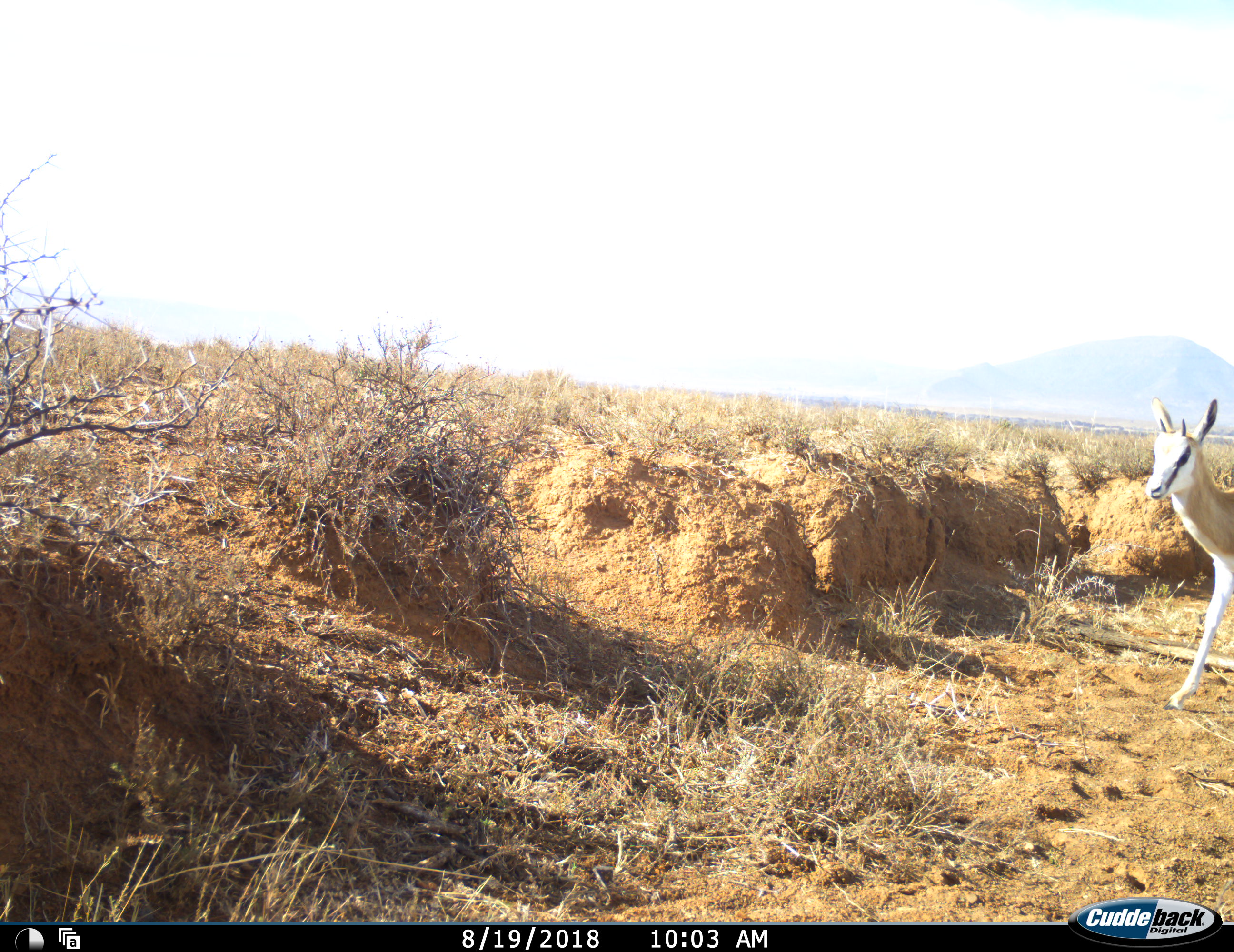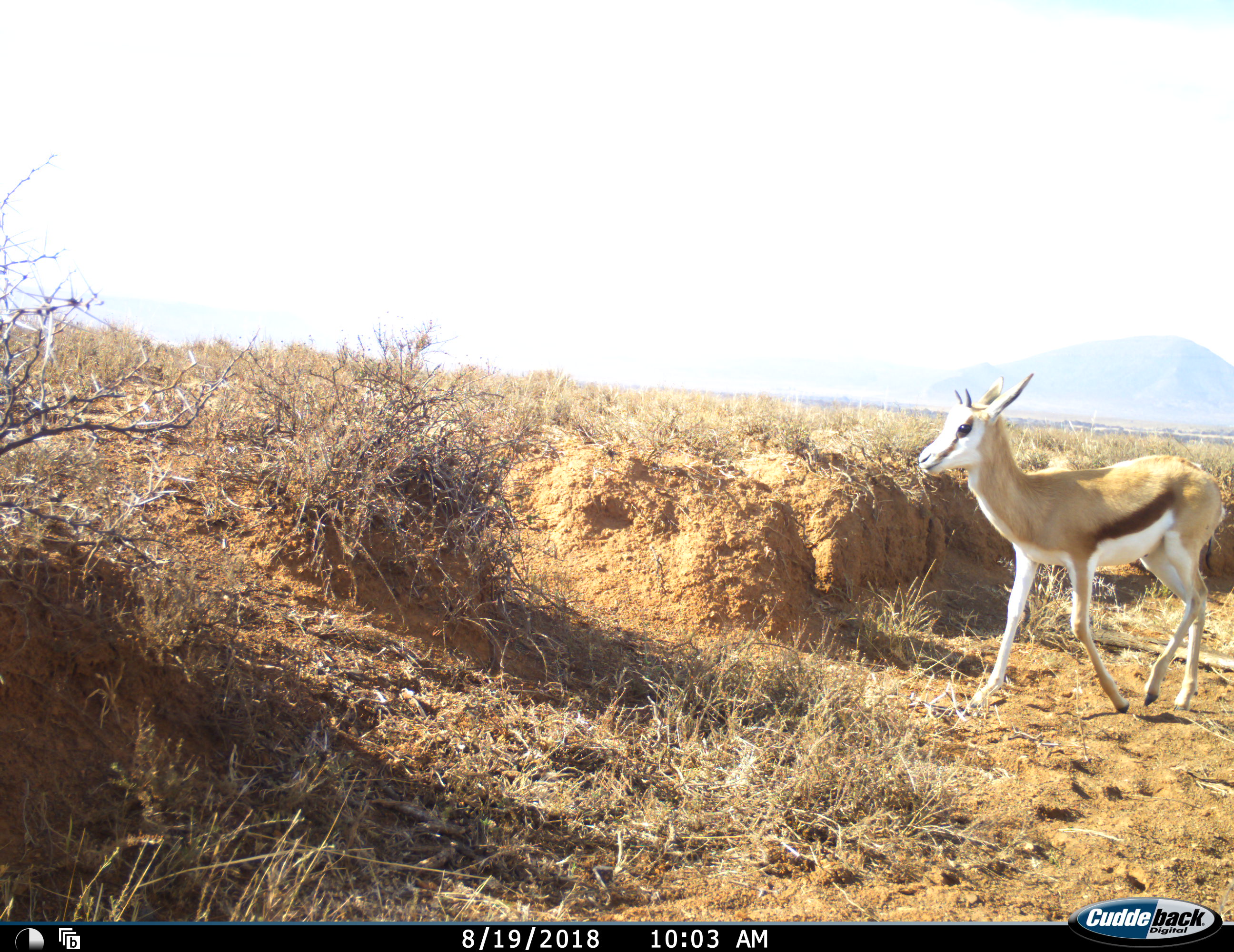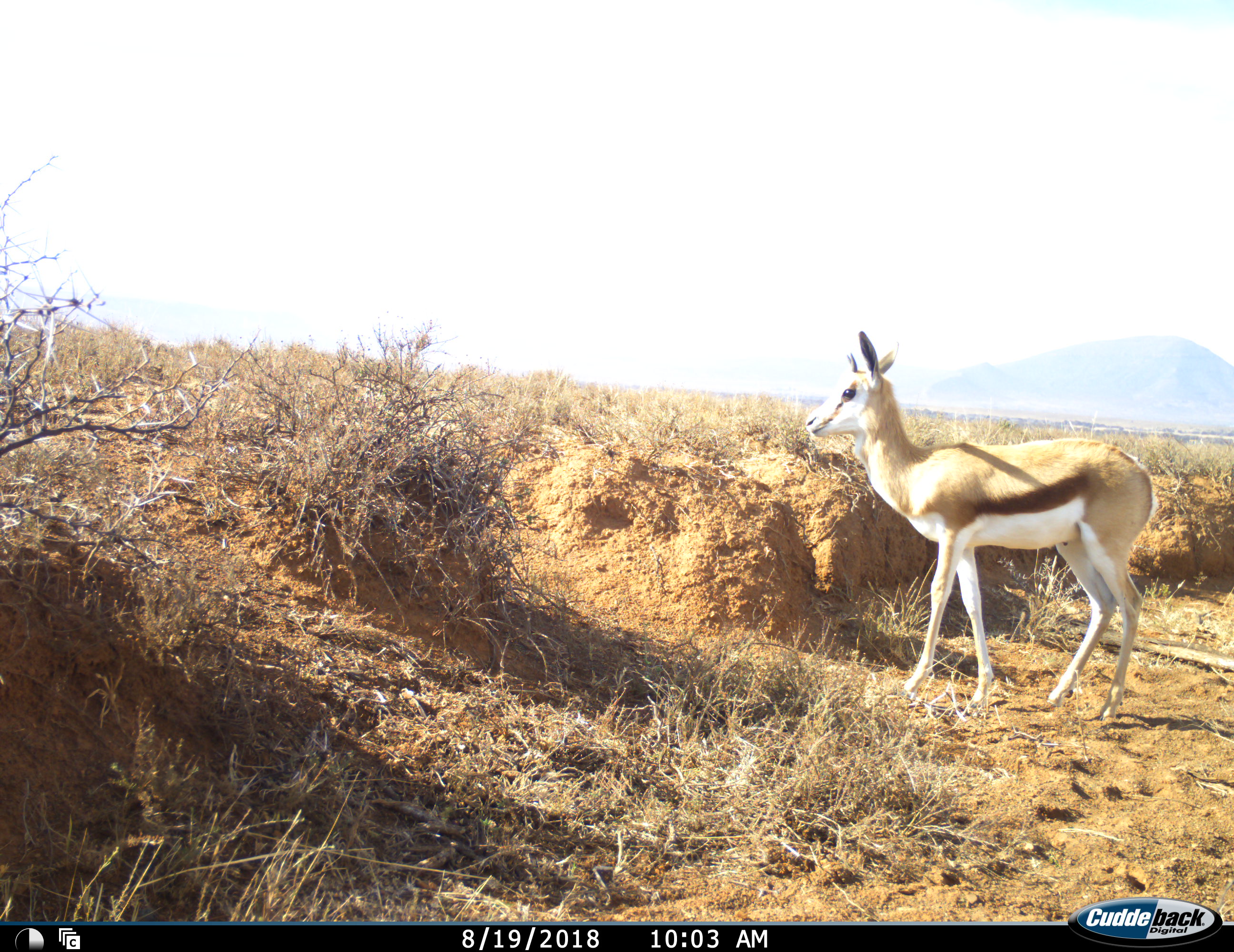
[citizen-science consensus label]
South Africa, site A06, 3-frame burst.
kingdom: Animalia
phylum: Chordata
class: Mammalia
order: Artiodactyla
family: Bovidae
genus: Antidorcas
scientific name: Antidorcas marsupialis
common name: springbok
Springbok (Antidorcas marsupialis), count 1. Behavior (volunteer vote fractions): standing 11%, resting 0%, moving 100%, interacting 0%. Young present (vote fraction): 33%. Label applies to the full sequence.